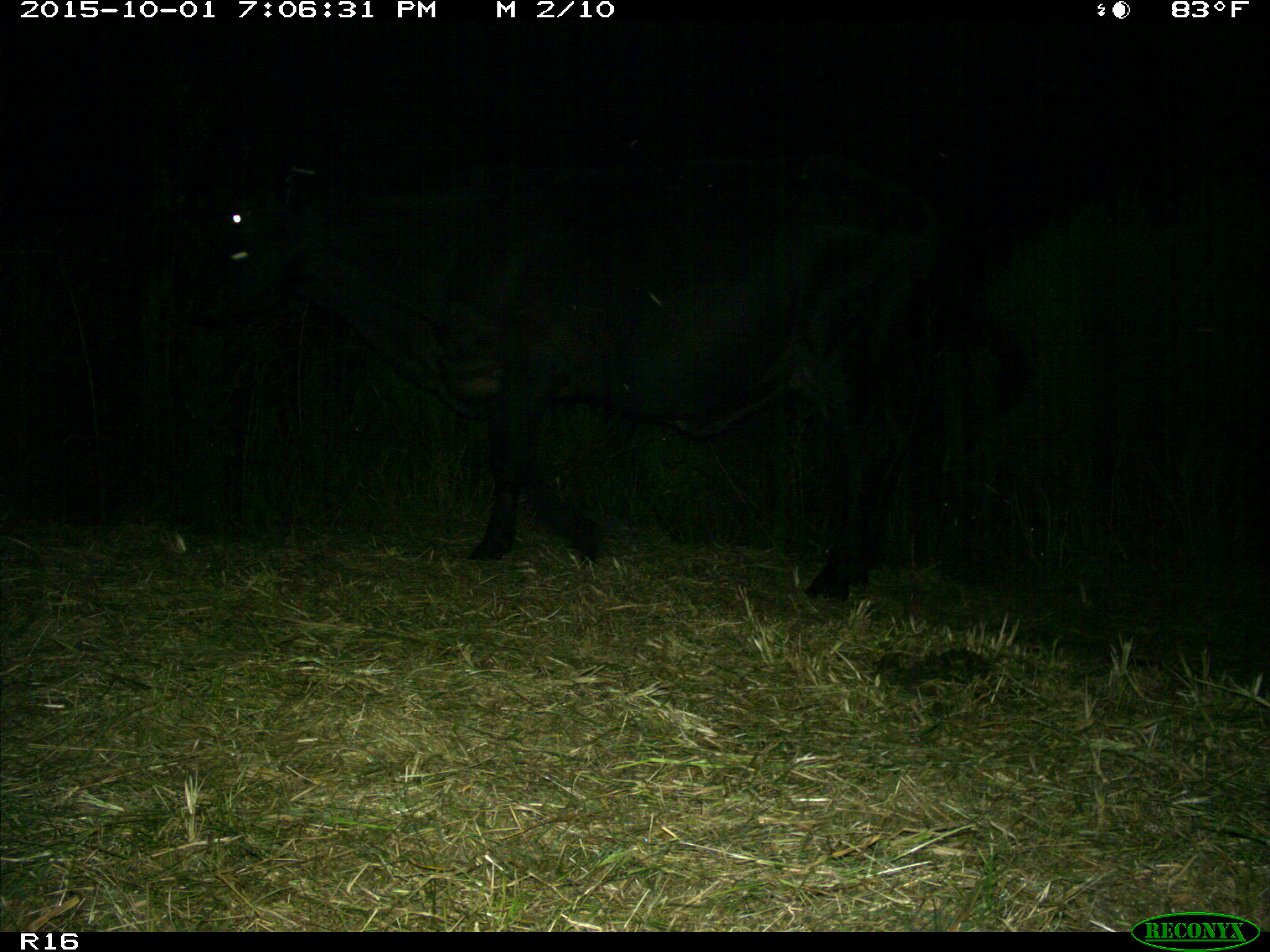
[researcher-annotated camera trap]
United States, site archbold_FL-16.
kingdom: Animalia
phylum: Chordata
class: Mammalia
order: Artiodactyla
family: Bovidae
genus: Bos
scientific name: Bos taurus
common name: domestic cow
Bos taurus (domestic cow).